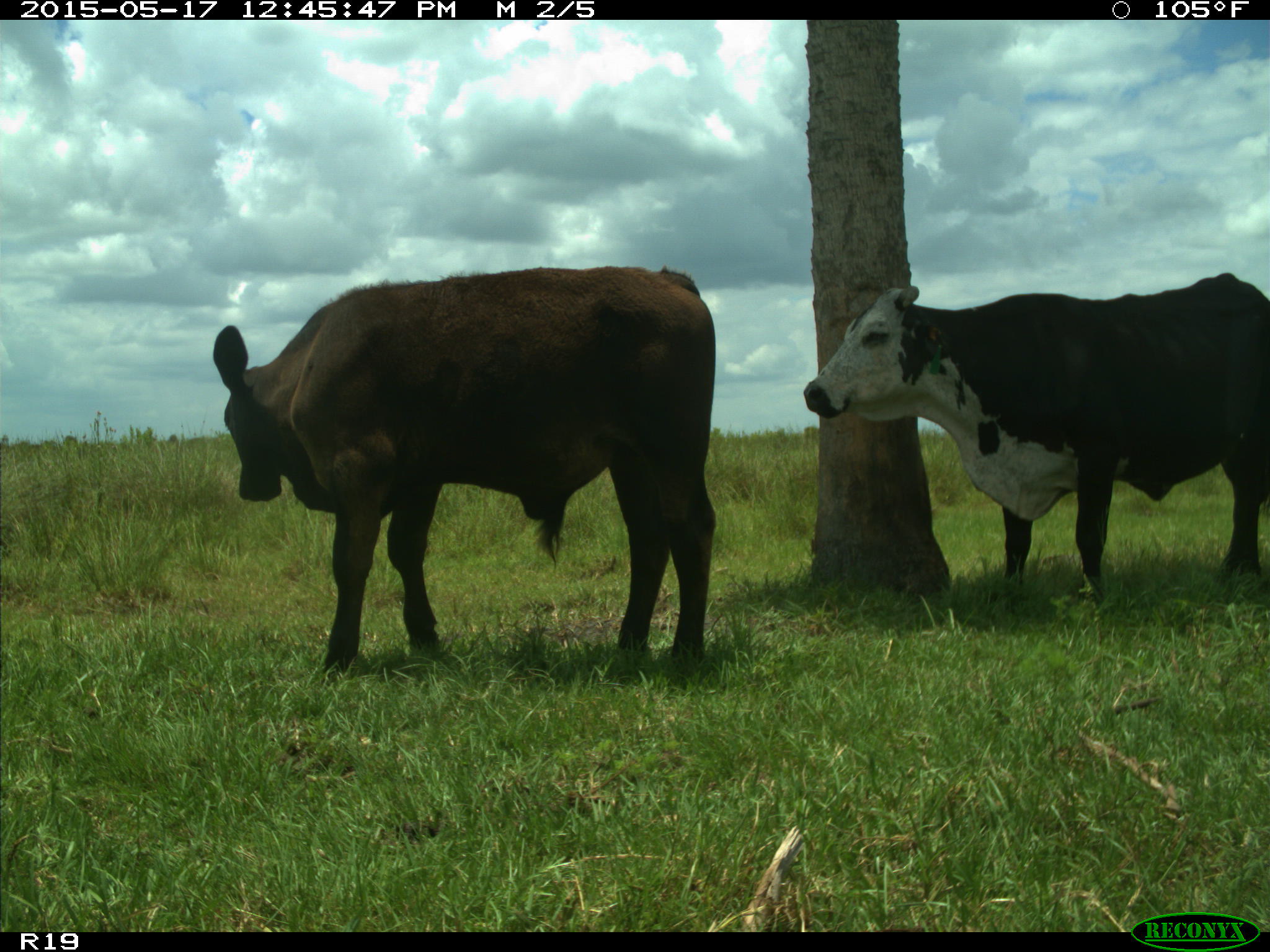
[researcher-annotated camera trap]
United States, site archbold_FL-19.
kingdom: Animalia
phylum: Chordata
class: Mammalia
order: Artiodactyla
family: Bovidae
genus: Bos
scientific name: Bos taurus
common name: domestic cow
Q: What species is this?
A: Bos taurus (domestic cow).